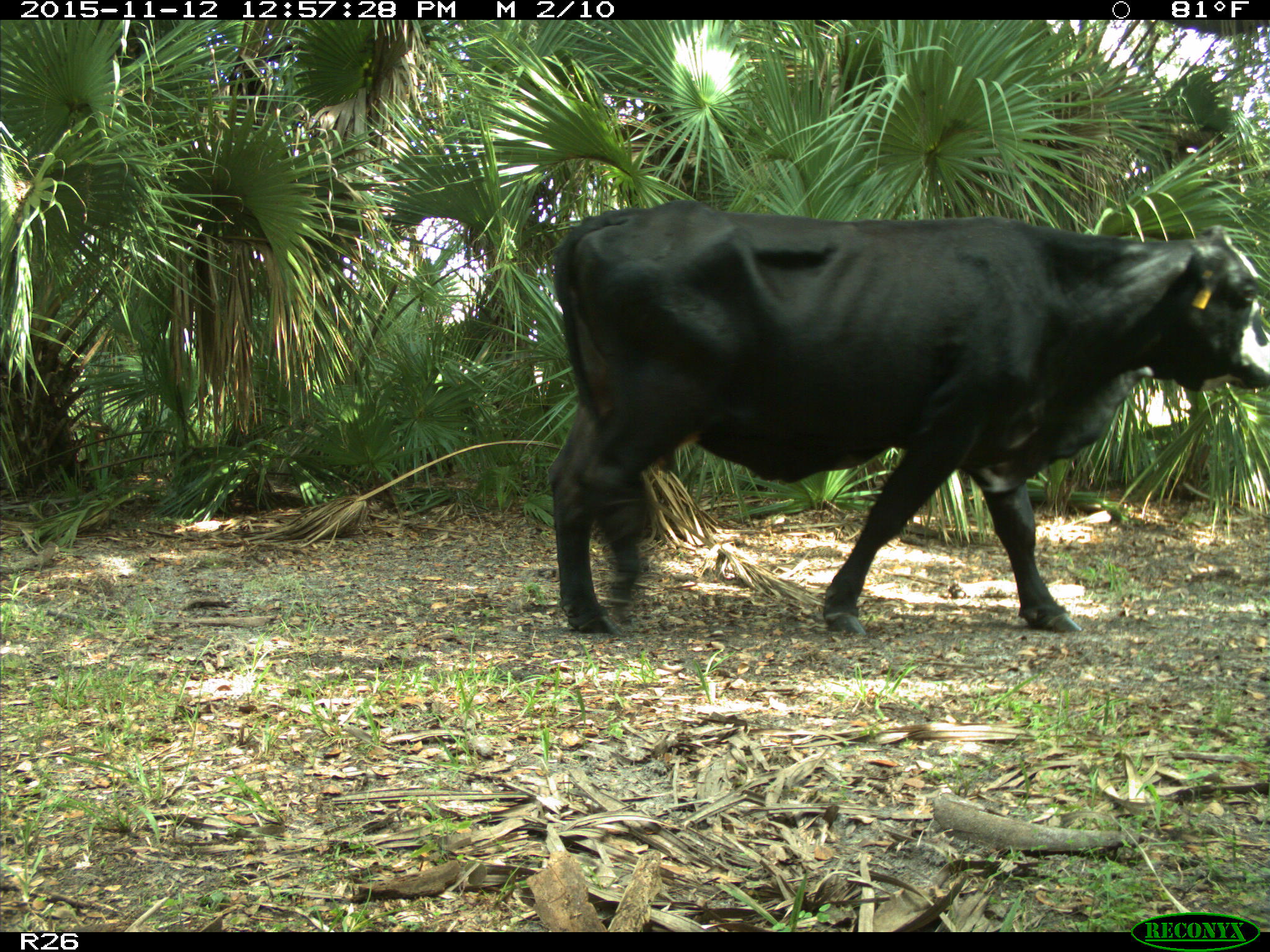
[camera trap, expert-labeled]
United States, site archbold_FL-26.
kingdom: Animalia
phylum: Chordata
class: Mammalia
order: Artiodactyla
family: Bovidae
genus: Bos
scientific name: Bos taurus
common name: domestic cow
Bos taurus (domestic cow).